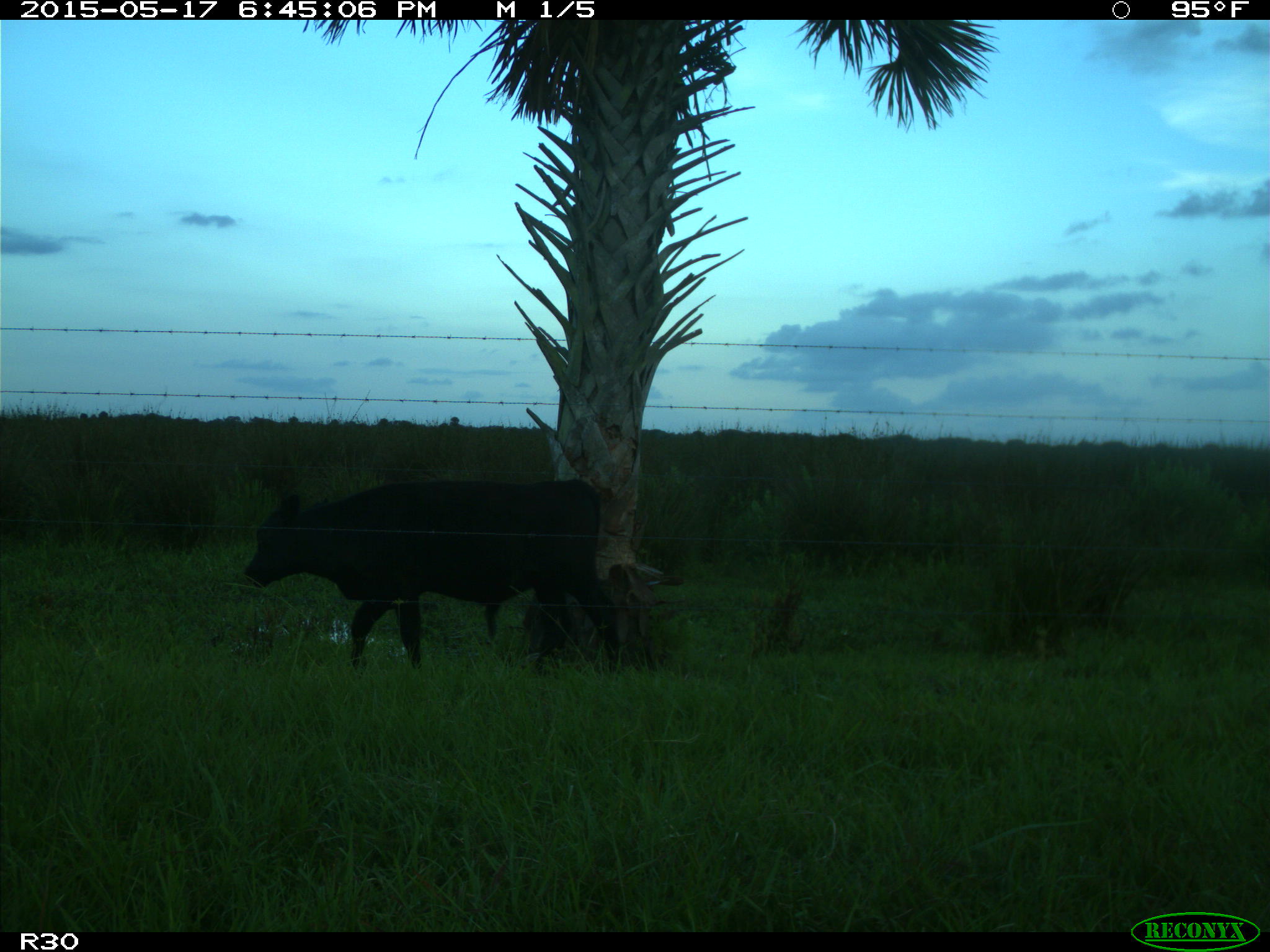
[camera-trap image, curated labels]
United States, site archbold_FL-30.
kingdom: Animalia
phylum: Chordata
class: Mammalia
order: Artiodactyla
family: Bovidae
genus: Bos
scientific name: Bos taurus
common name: domestic cow